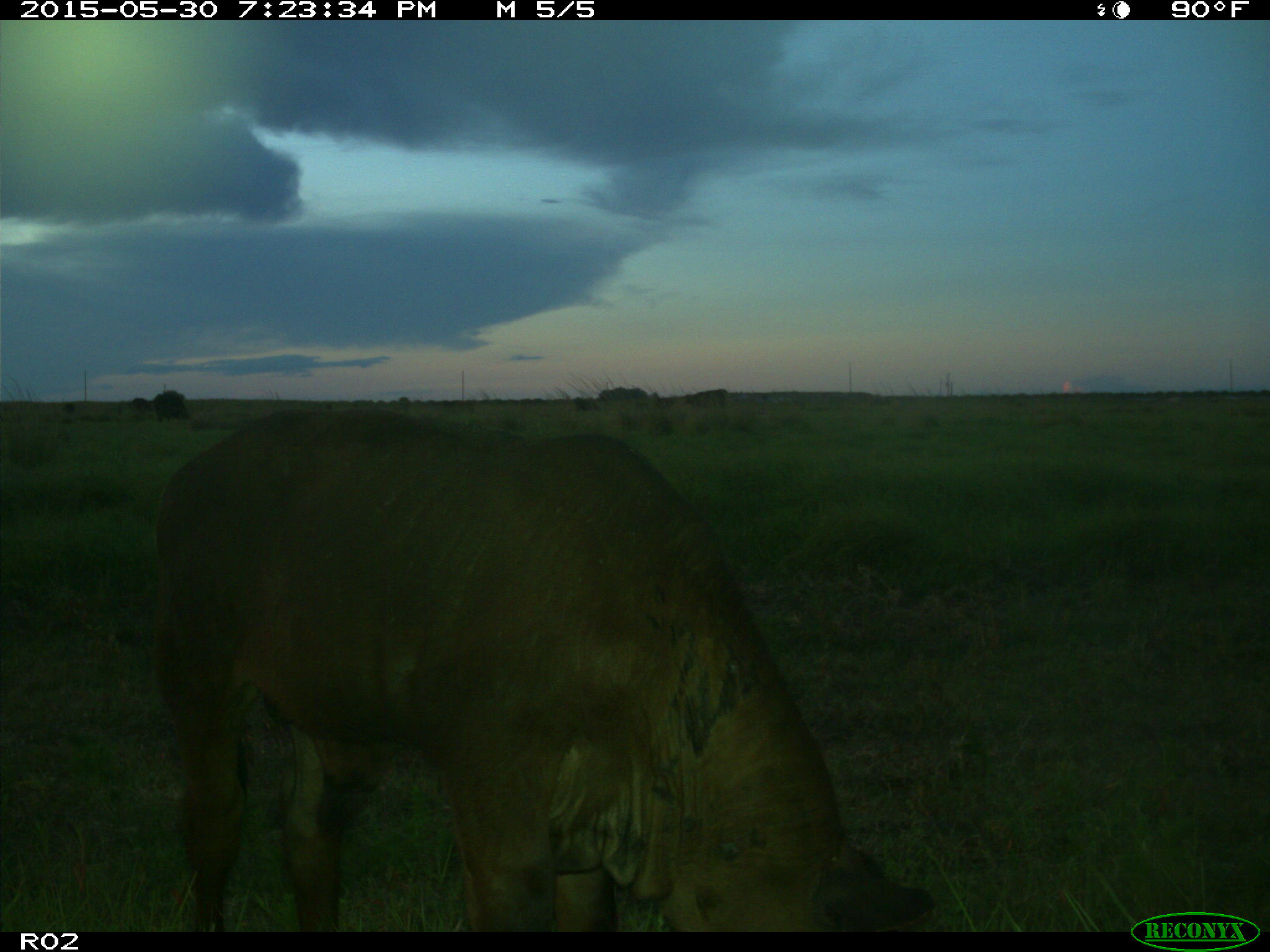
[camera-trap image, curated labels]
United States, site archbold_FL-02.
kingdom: Animalia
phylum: Chordata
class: Mammalia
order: Artiodactyla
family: Bovidae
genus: Bos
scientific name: Bos taurus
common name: domestic cow